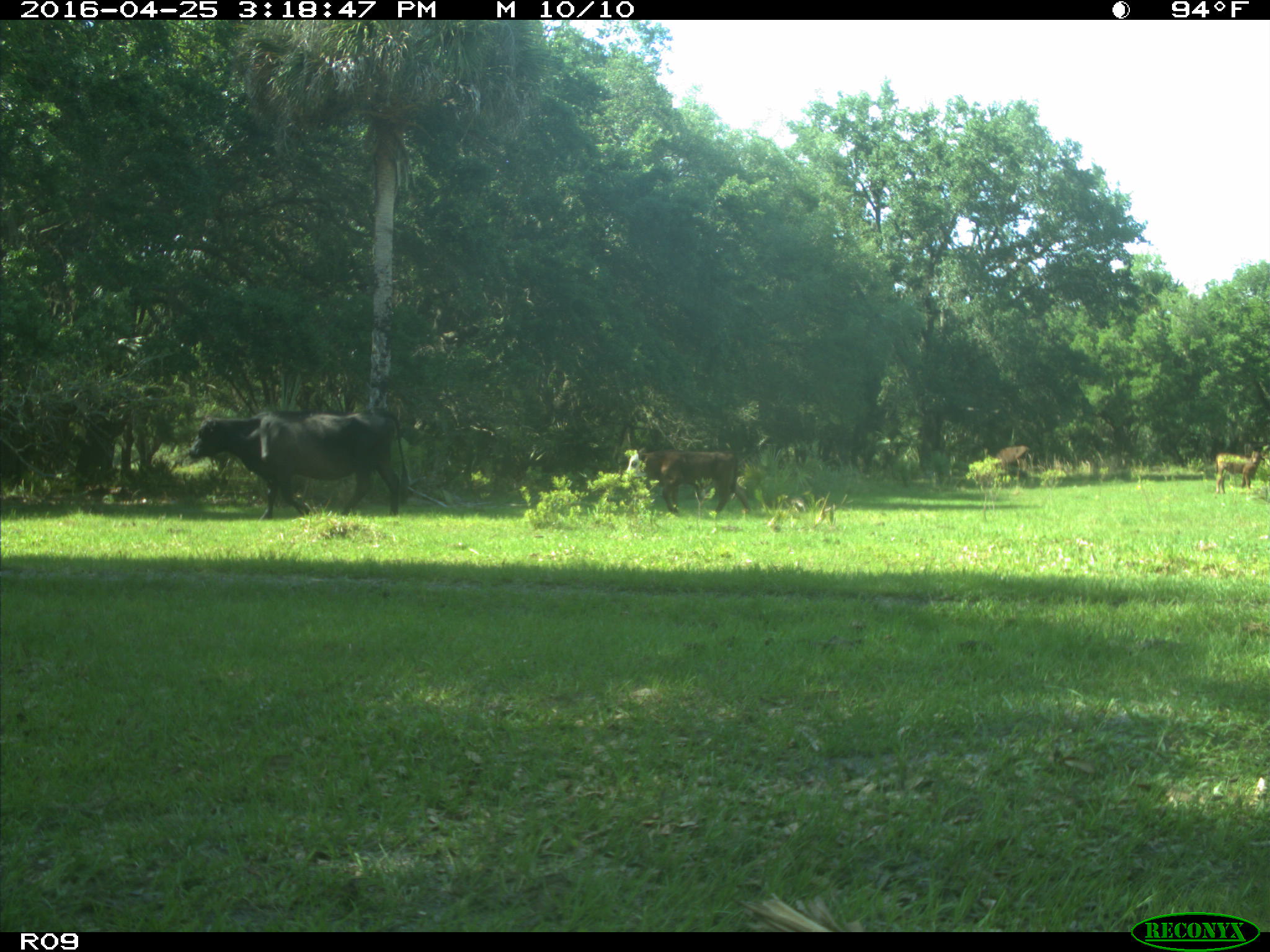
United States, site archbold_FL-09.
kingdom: Animalia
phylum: Chordata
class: Mammalia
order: Artiodactyla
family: Bovidae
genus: Bos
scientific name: Bos taurus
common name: domestic cow